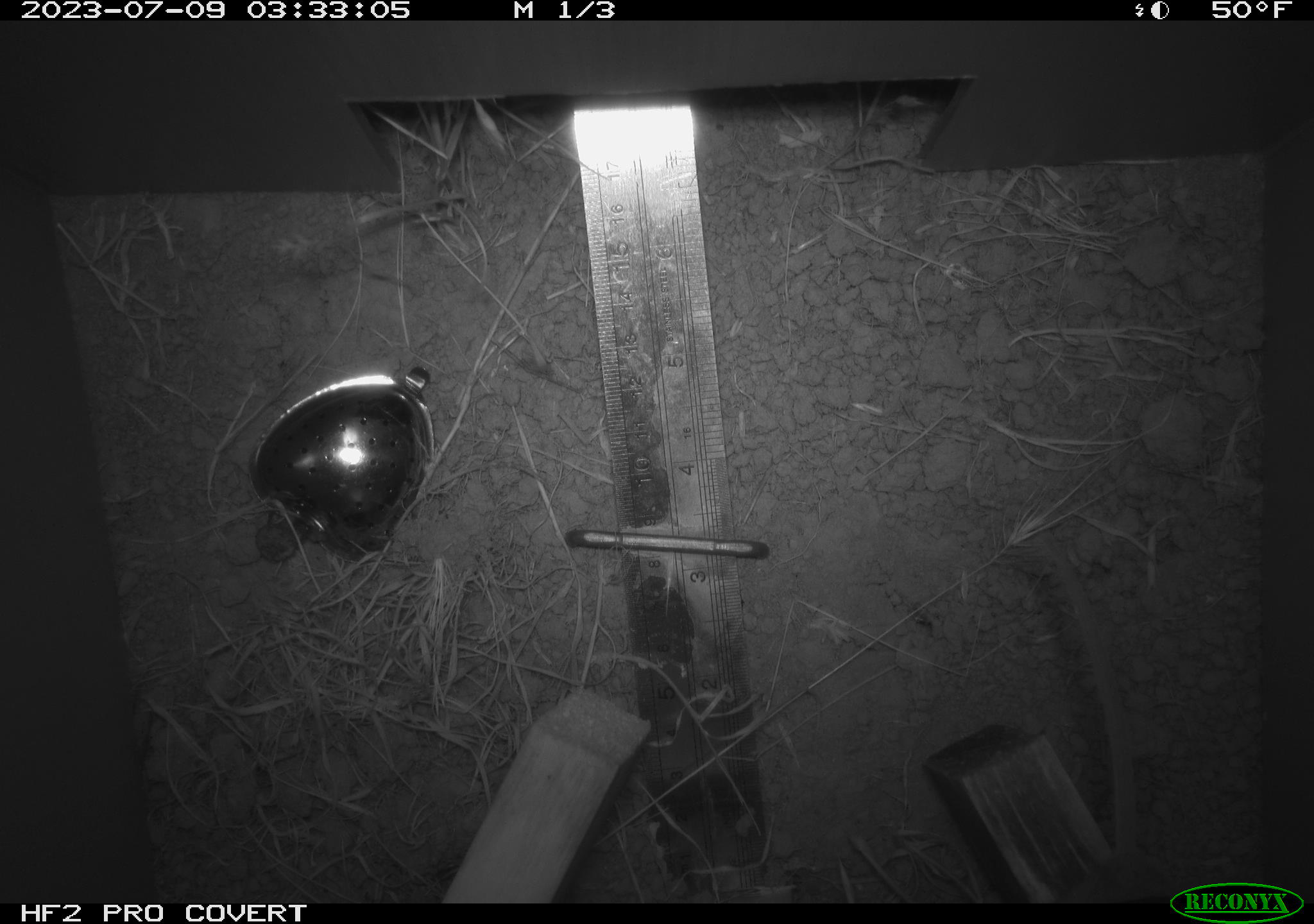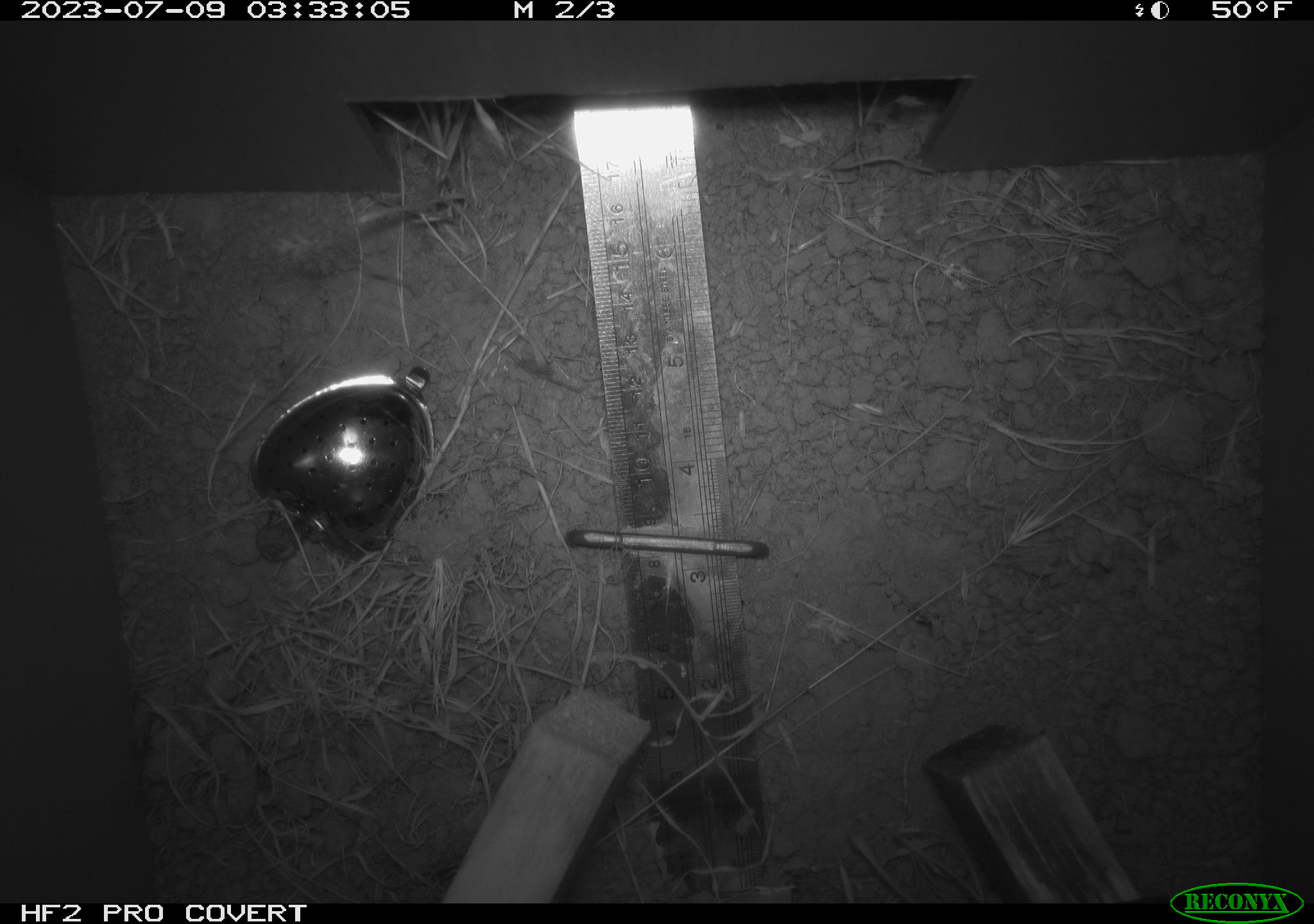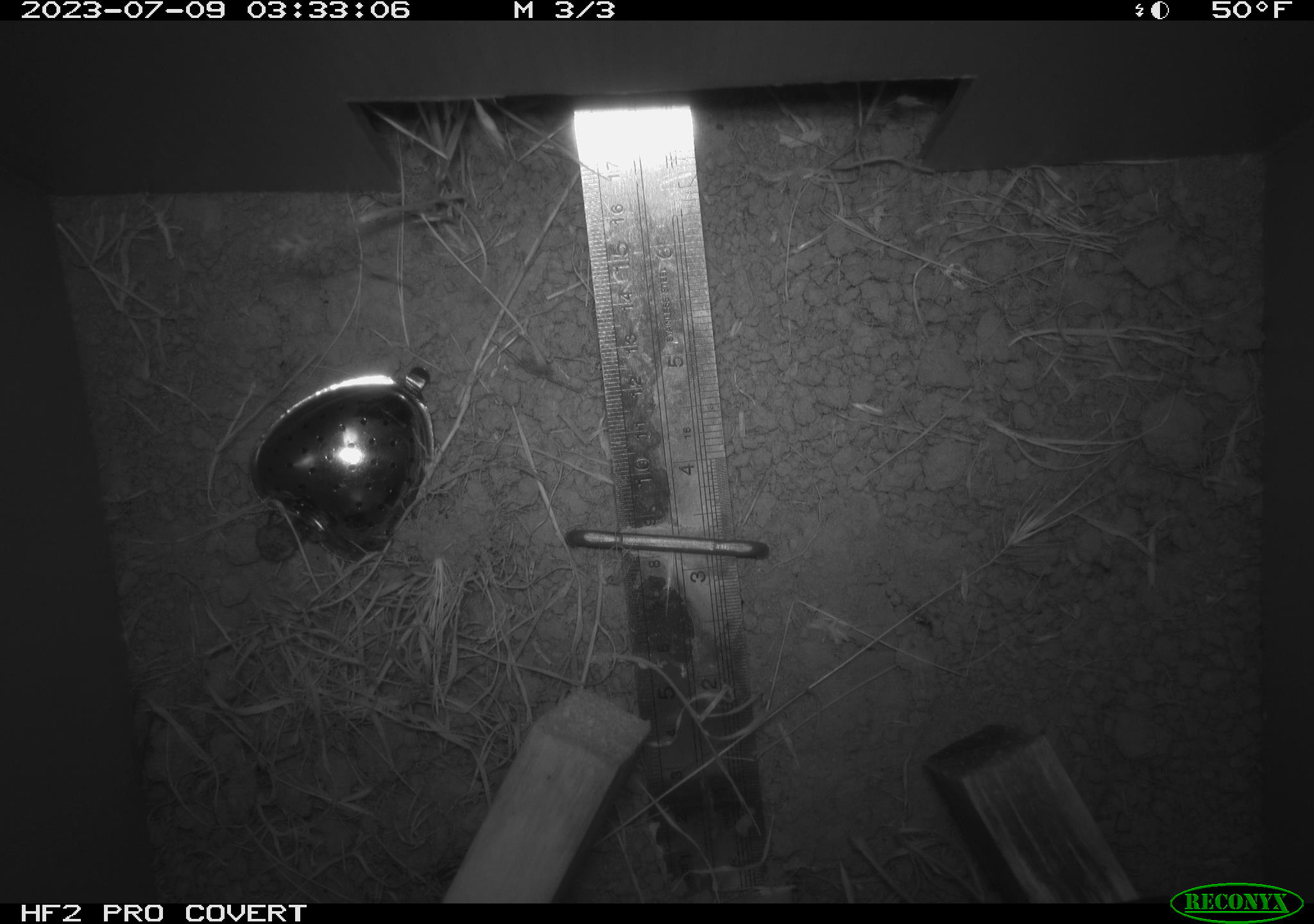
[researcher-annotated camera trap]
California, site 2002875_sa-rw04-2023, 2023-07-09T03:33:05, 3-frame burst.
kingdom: Animalia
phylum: Chordata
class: Mammalia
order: Rodentia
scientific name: Rodentia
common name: mouse species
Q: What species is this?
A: Mouse species (Rodentia).